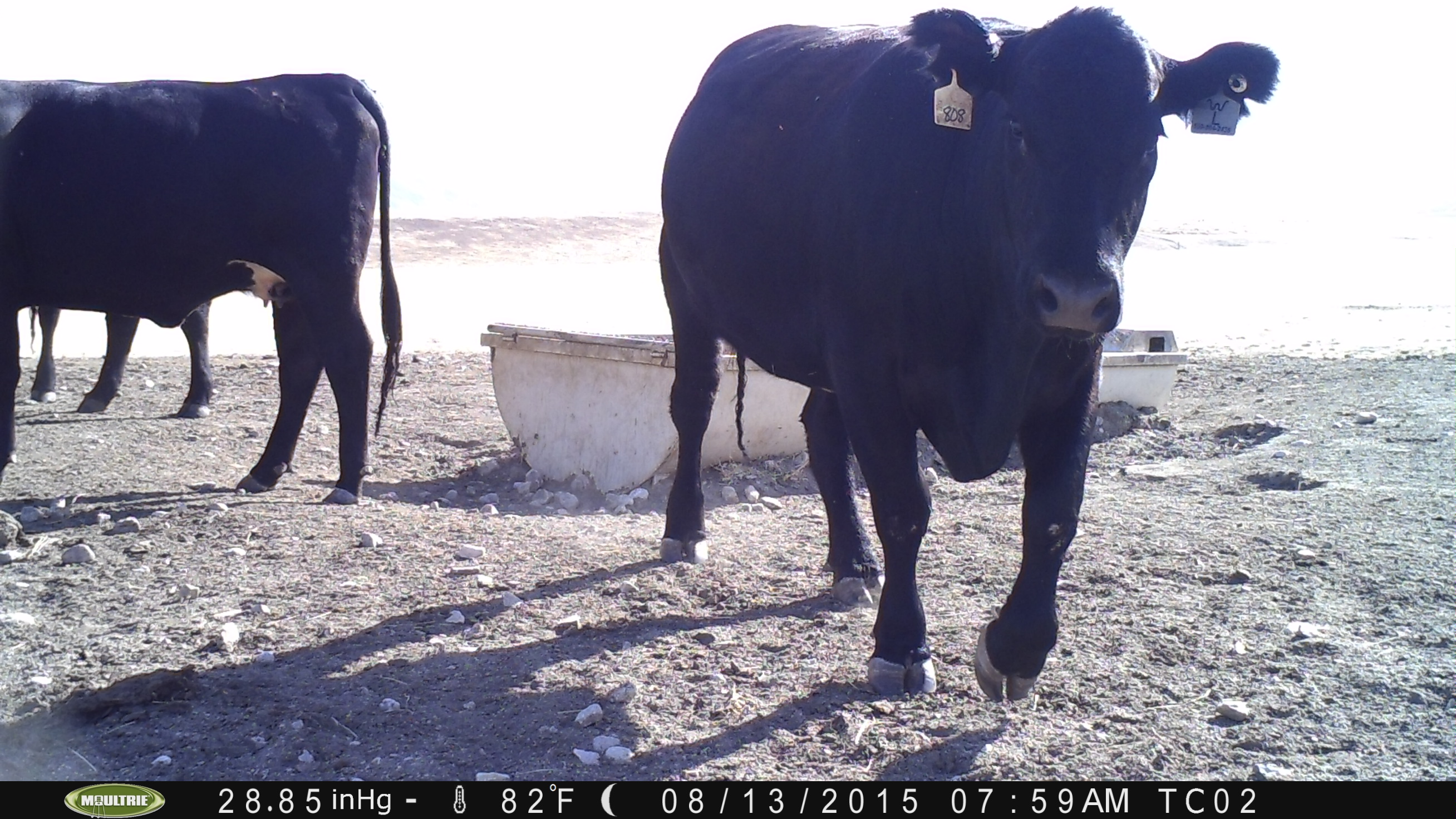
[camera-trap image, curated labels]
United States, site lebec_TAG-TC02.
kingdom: Animalia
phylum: Chordata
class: Mammalia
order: Artiodactyla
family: Bovidae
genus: Bos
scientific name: Bos taurus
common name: domestic cow